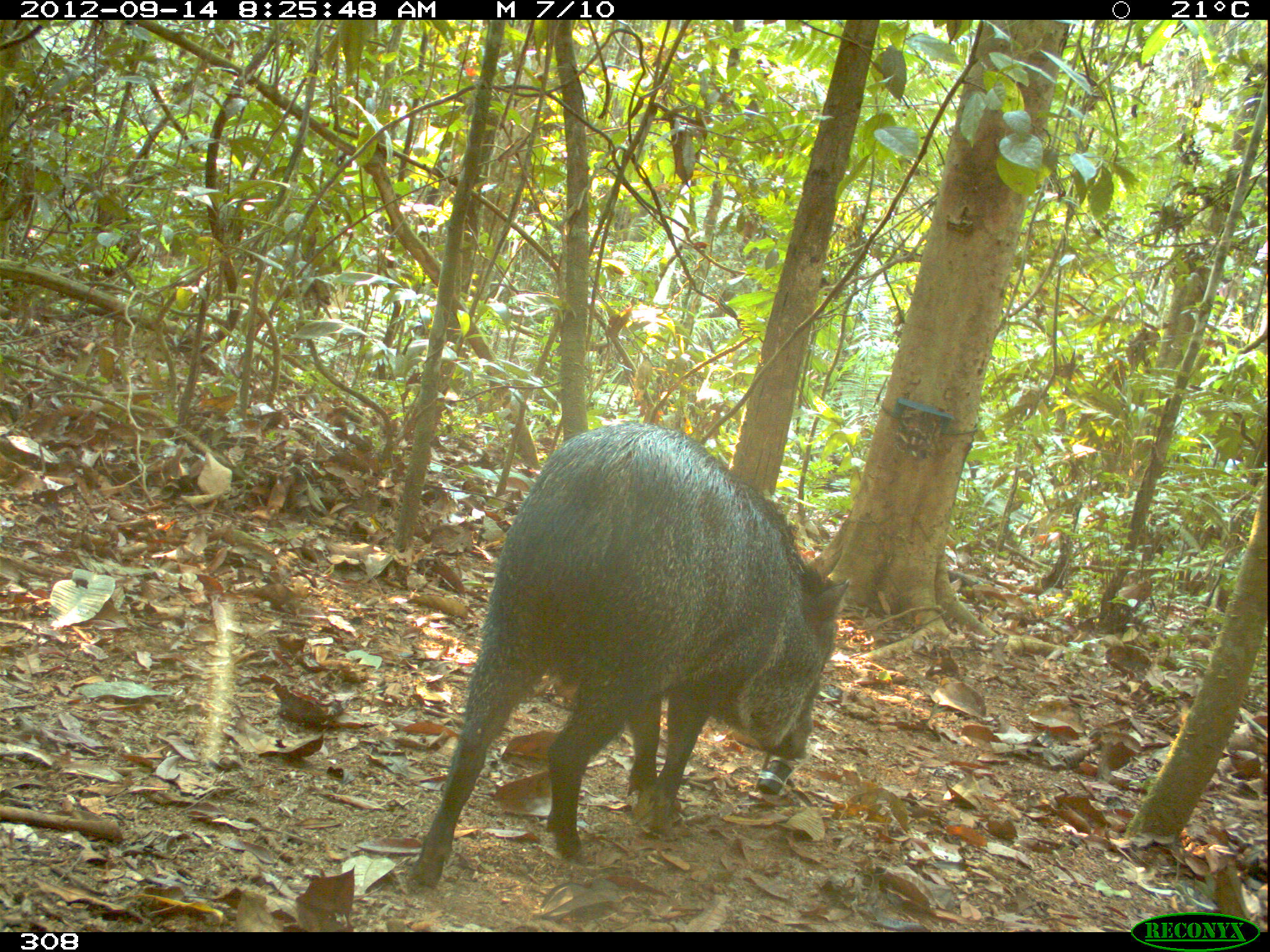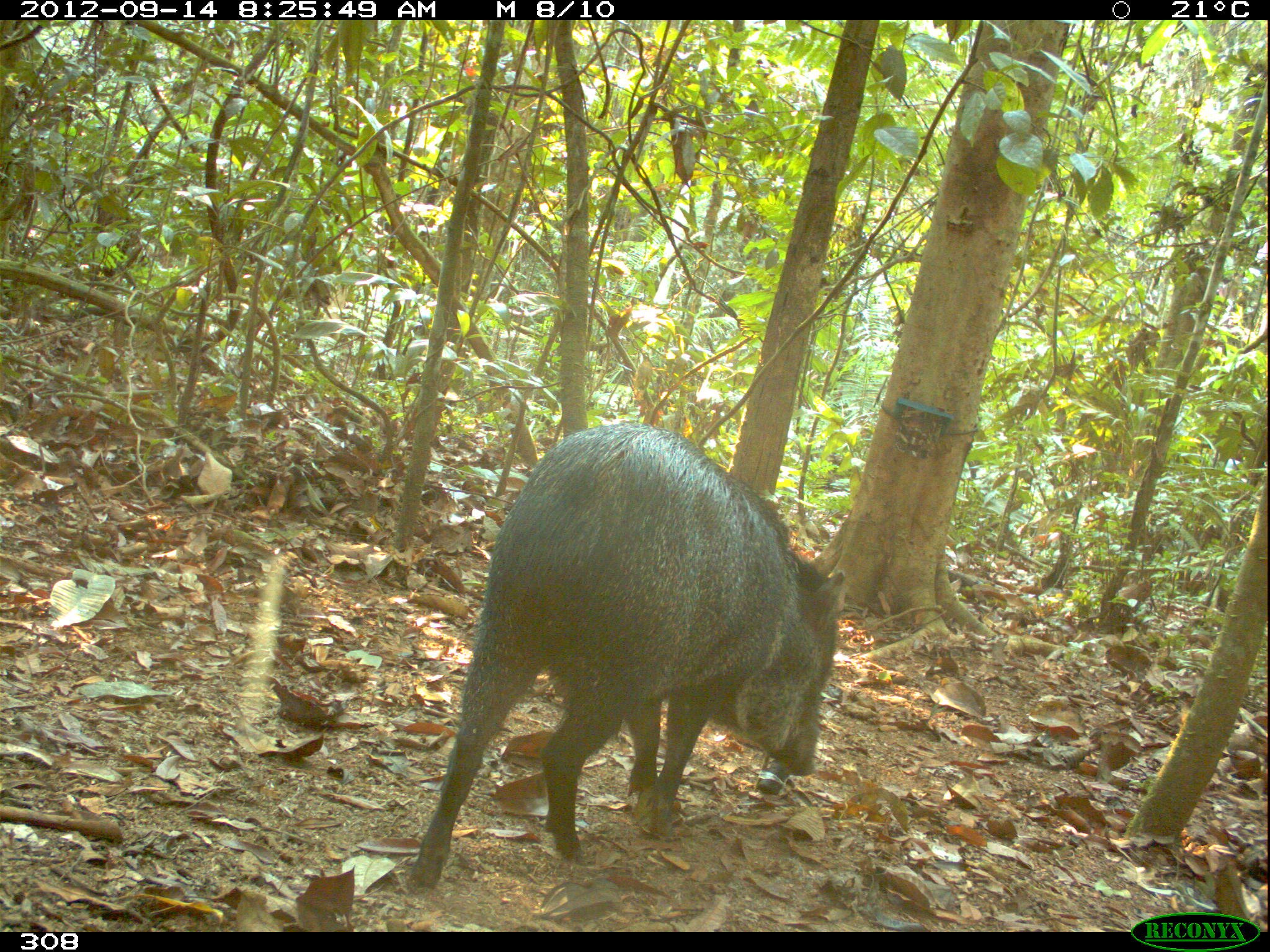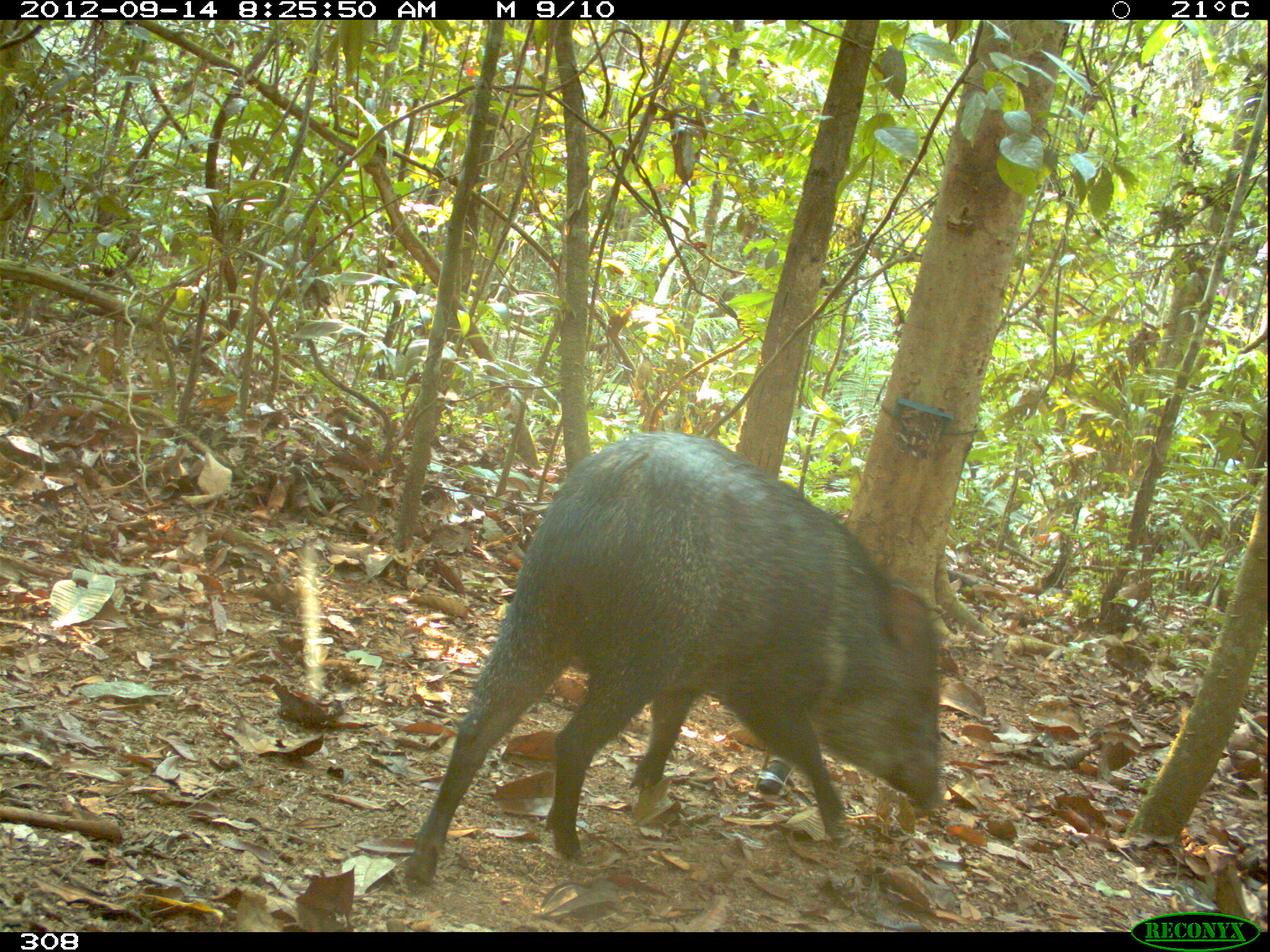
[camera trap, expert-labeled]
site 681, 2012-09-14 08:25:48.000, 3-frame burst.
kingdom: Animalia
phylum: Chordata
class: Mammalia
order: Artiodactyla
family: Tayassuidae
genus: Pecari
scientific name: Pecari tajacu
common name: collared peccary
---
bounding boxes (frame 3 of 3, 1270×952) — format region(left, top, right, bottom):
pecari tajacu: region(401, 431, 940, 888)